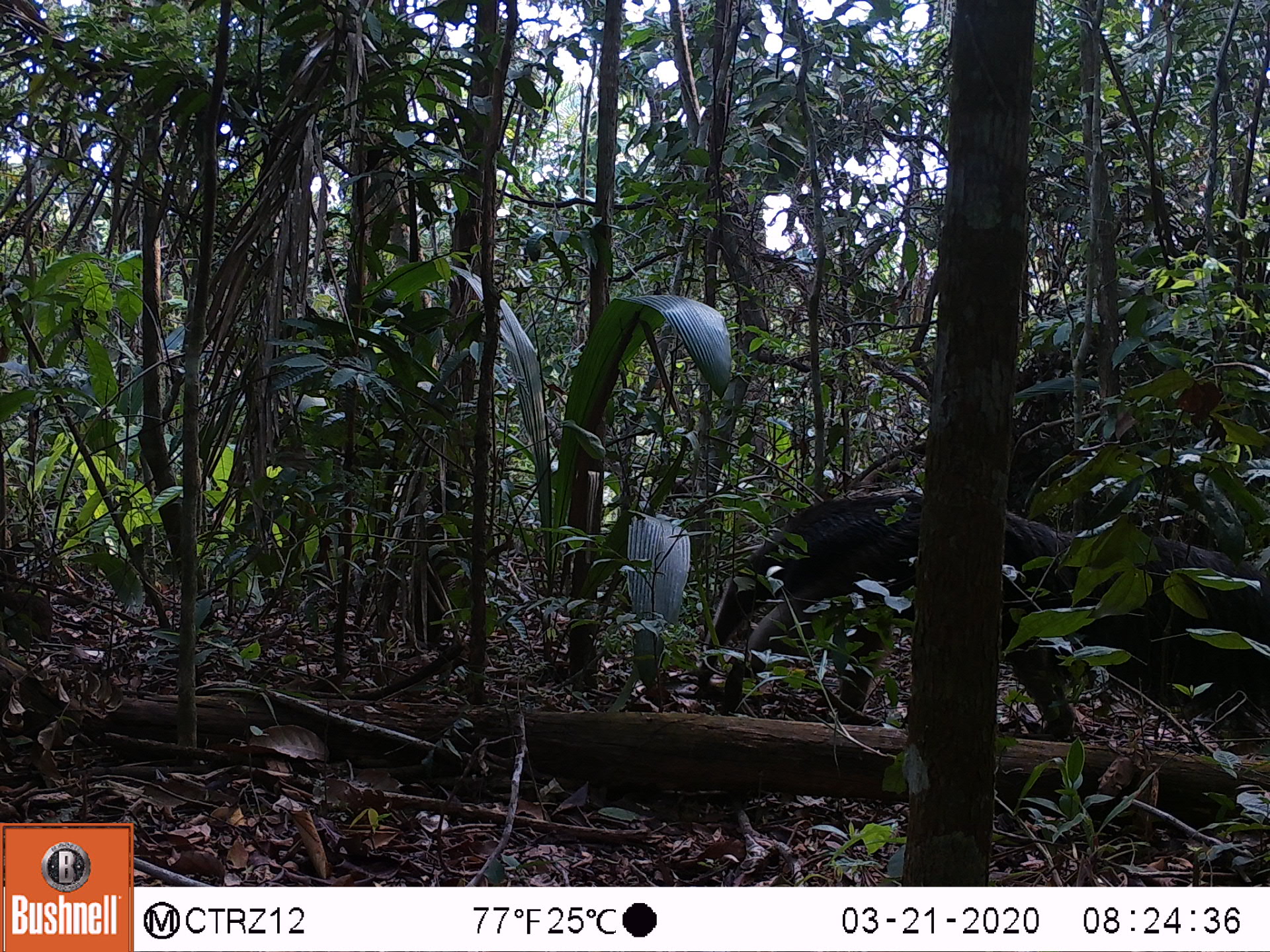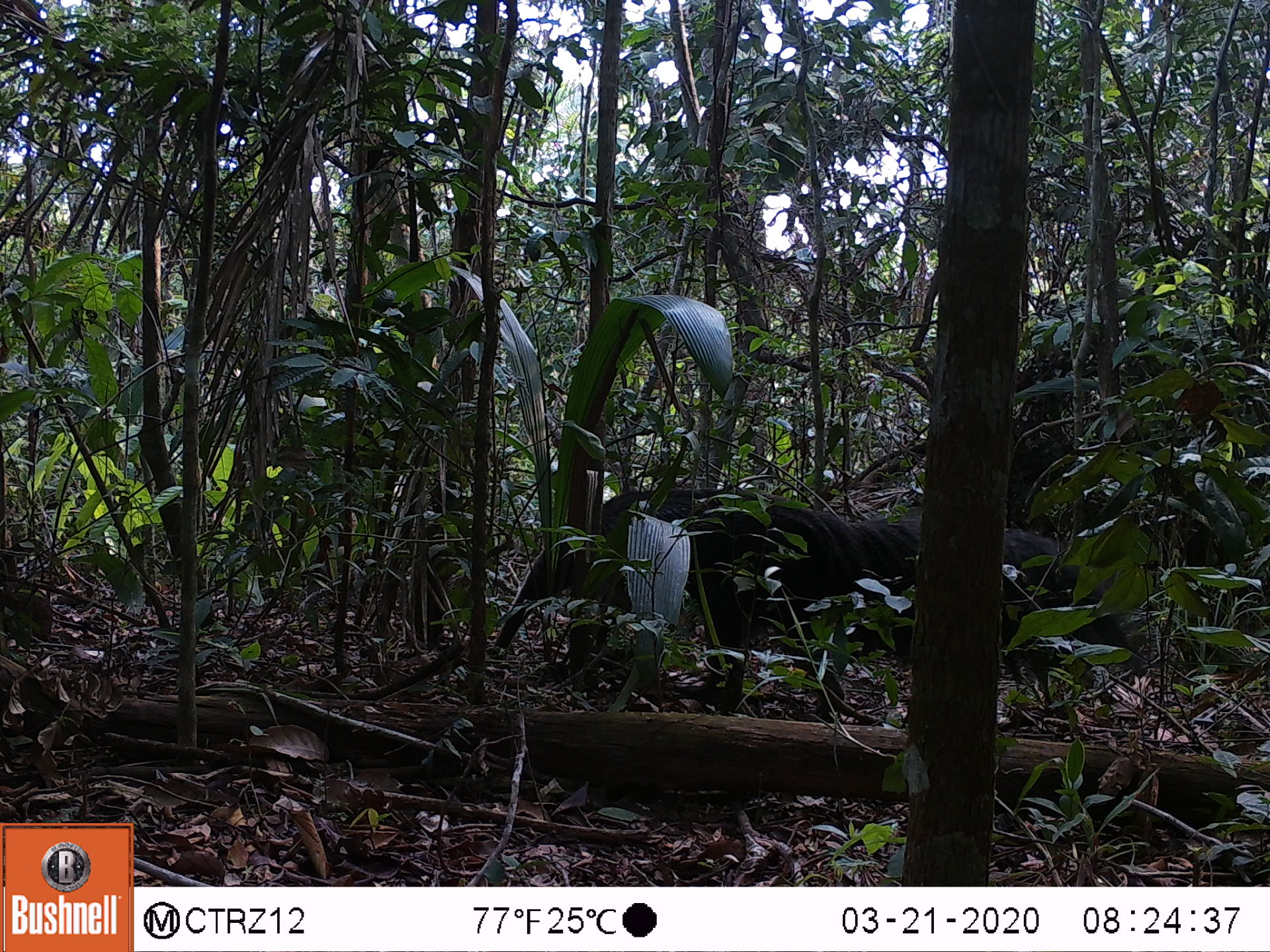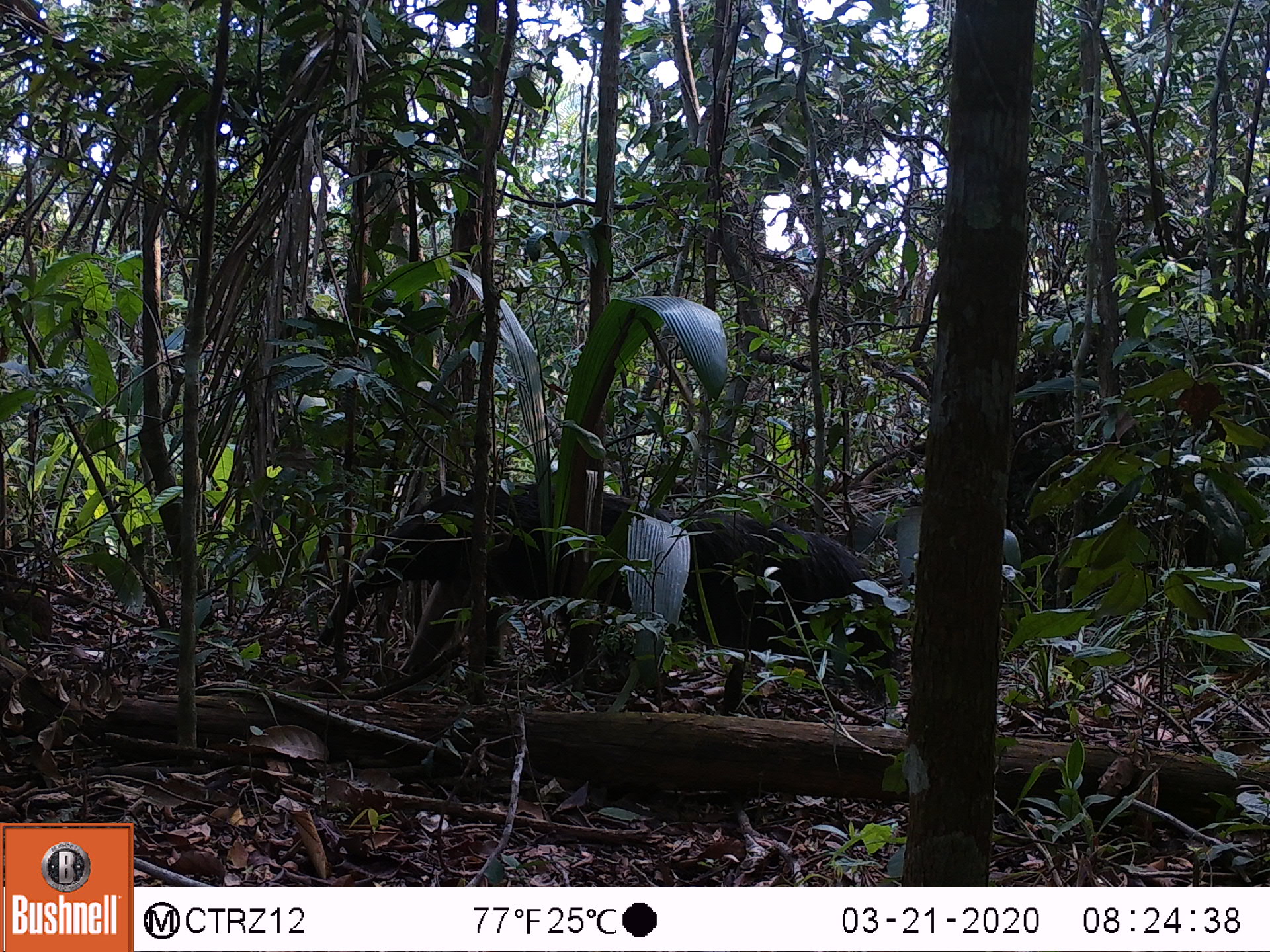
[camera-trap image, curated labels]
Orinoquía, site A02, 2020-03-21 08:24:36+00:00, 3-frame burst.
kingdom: Animalia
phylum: Chordata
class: Mammalia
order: Pilosa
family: Myrmecophagidae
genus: Myrmecophaga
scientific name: Myrmecophaga tridactyla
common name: giant anteater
Giant anteater (Myrmecophaga tridactyla).